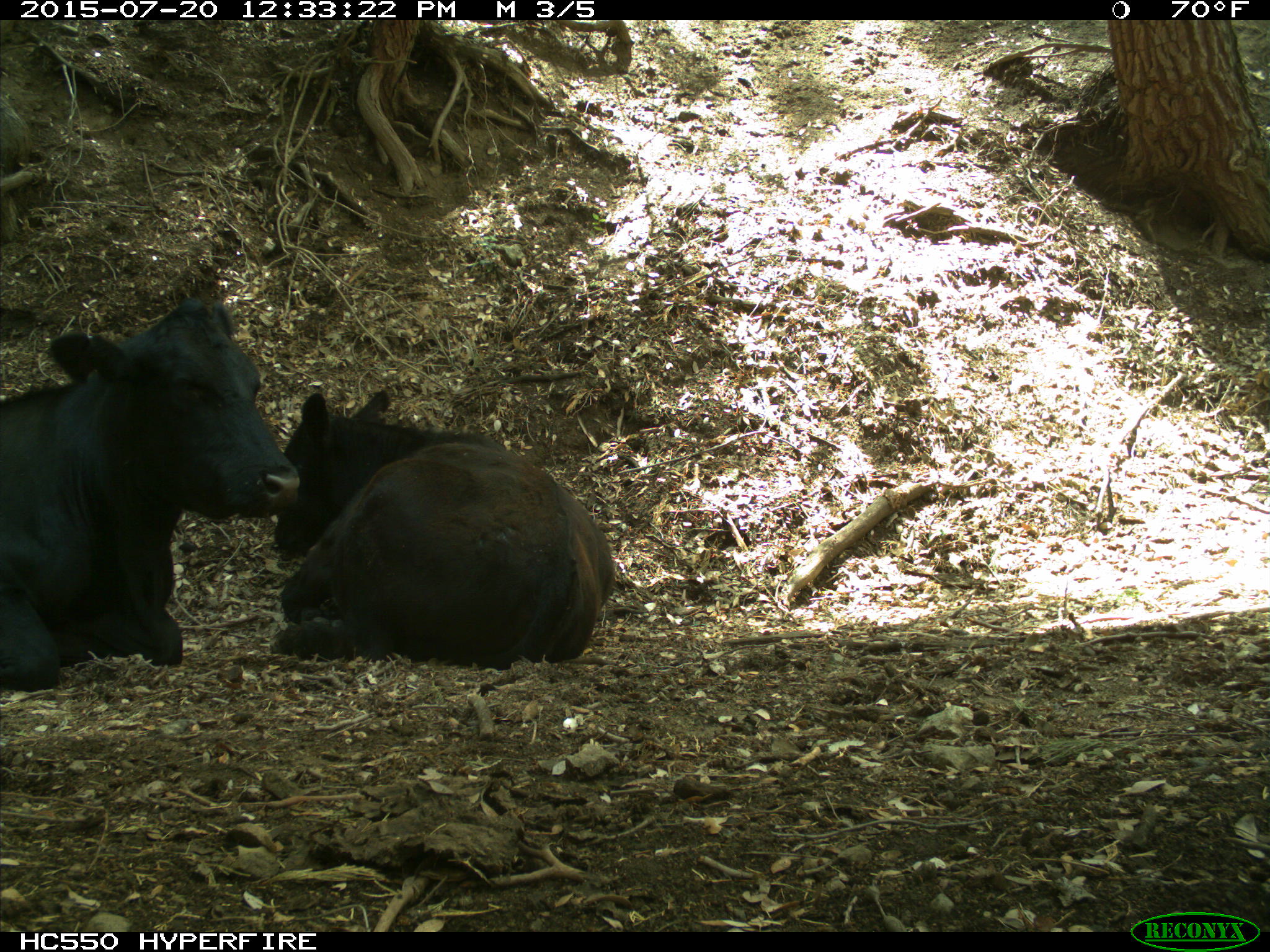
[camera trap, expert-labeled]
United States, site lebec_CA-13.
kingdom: Animalia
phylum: Chordata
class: Mammalia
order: Artiodactyla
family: Bovidae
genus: Bos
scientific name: Bos taurus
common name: domestic cow